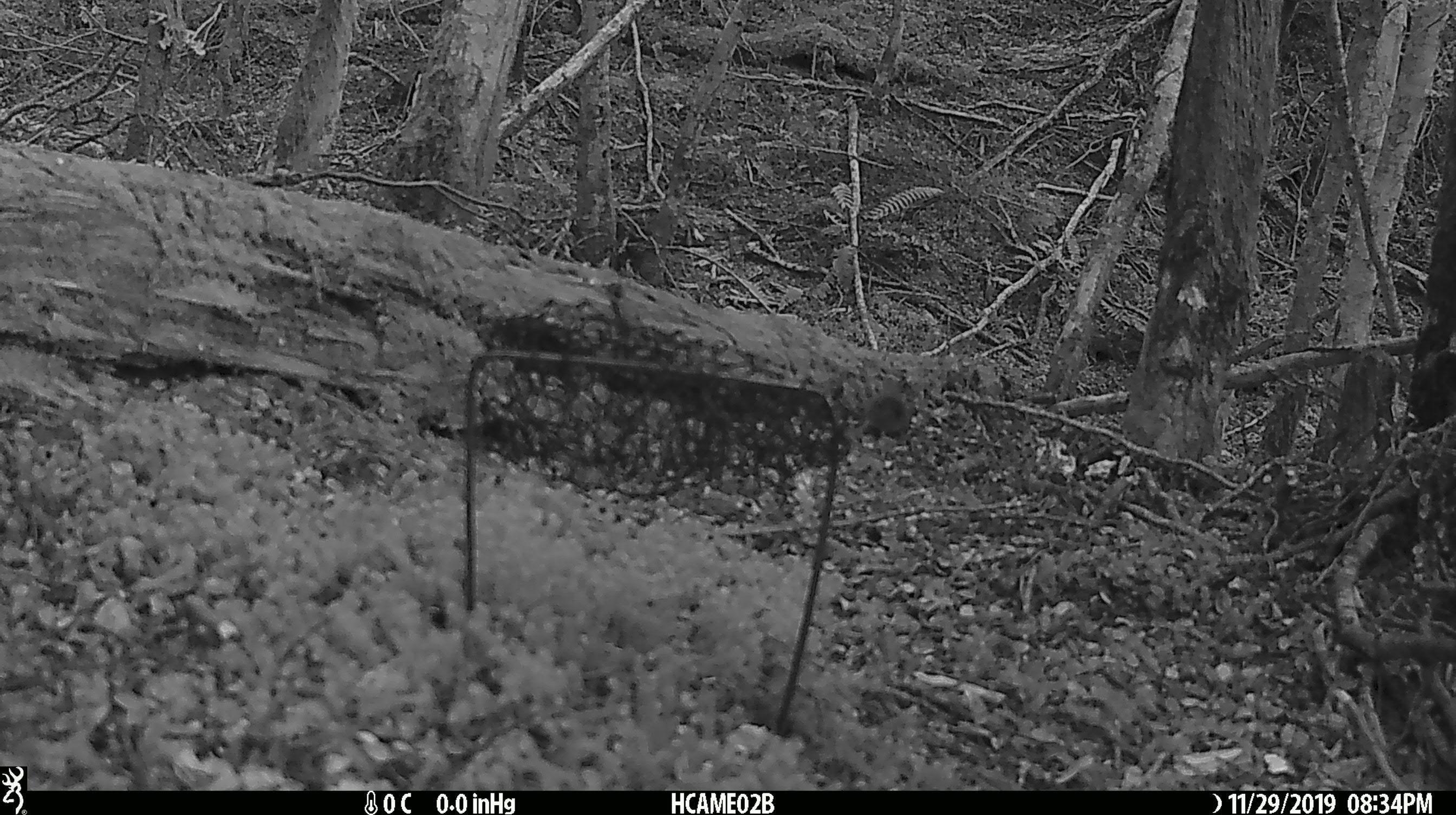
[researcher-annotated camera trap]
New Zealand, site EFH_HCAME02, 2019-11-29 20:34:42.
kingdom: Animalia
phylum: Chordata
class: Mammalia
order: Rodentia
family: Muridae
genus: Mus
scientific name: Mus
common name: mouse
Mouse (Mus).